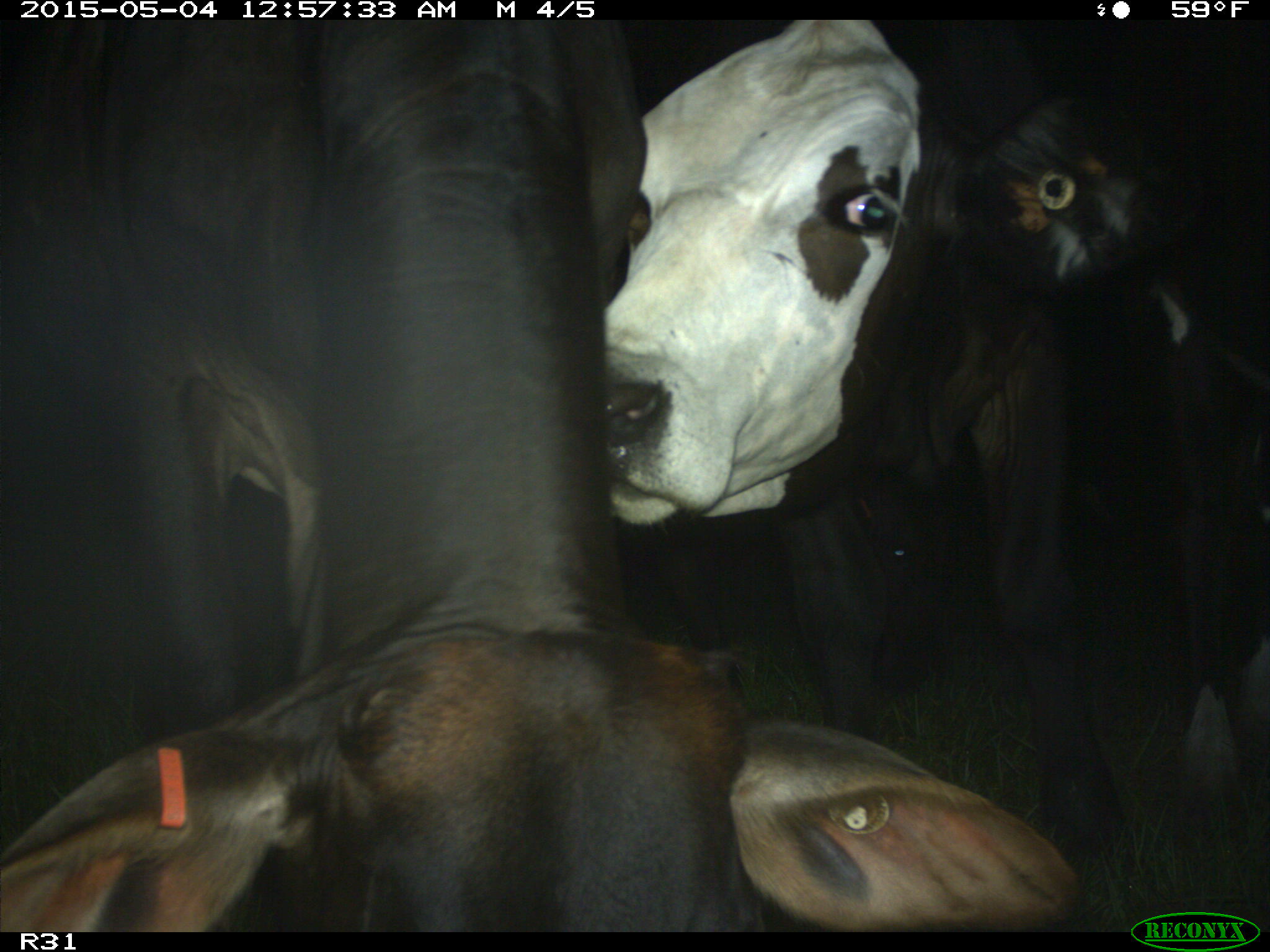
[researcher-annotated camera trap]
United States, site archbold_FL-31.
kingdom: Animalia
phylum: Chordata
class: Mammalia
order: Artiodactyla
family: Bovidae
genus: Bos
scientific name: Bos taurus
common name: domestic cow